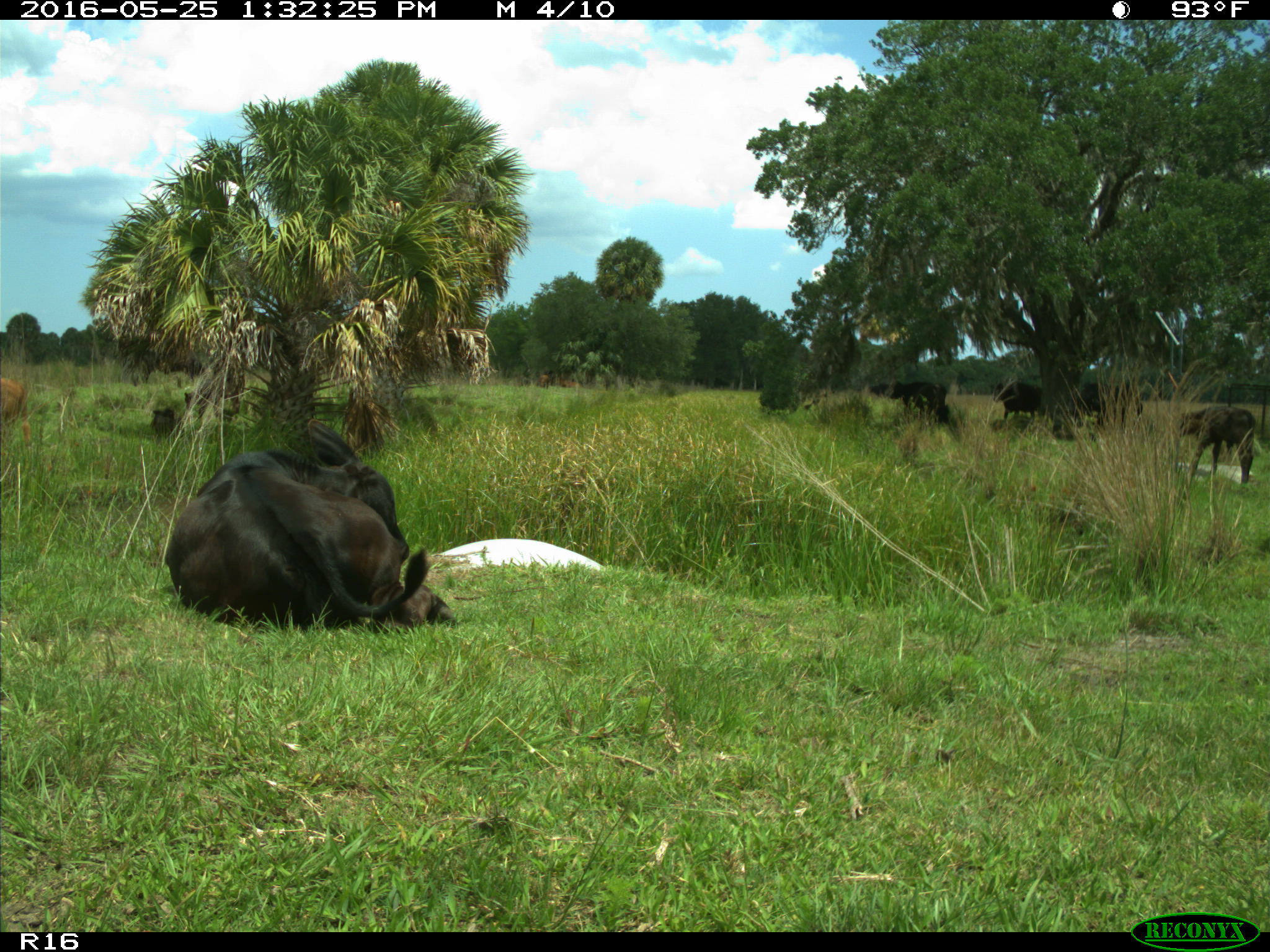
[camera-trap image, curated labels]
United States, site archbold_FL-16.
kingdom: Animalia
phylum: Chordata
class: Mammalia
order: Artiodactyla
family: Bovidae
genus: Bos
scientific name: Bos taurus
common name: domestic cow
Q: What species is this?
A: Bos taurus (domestic cow).